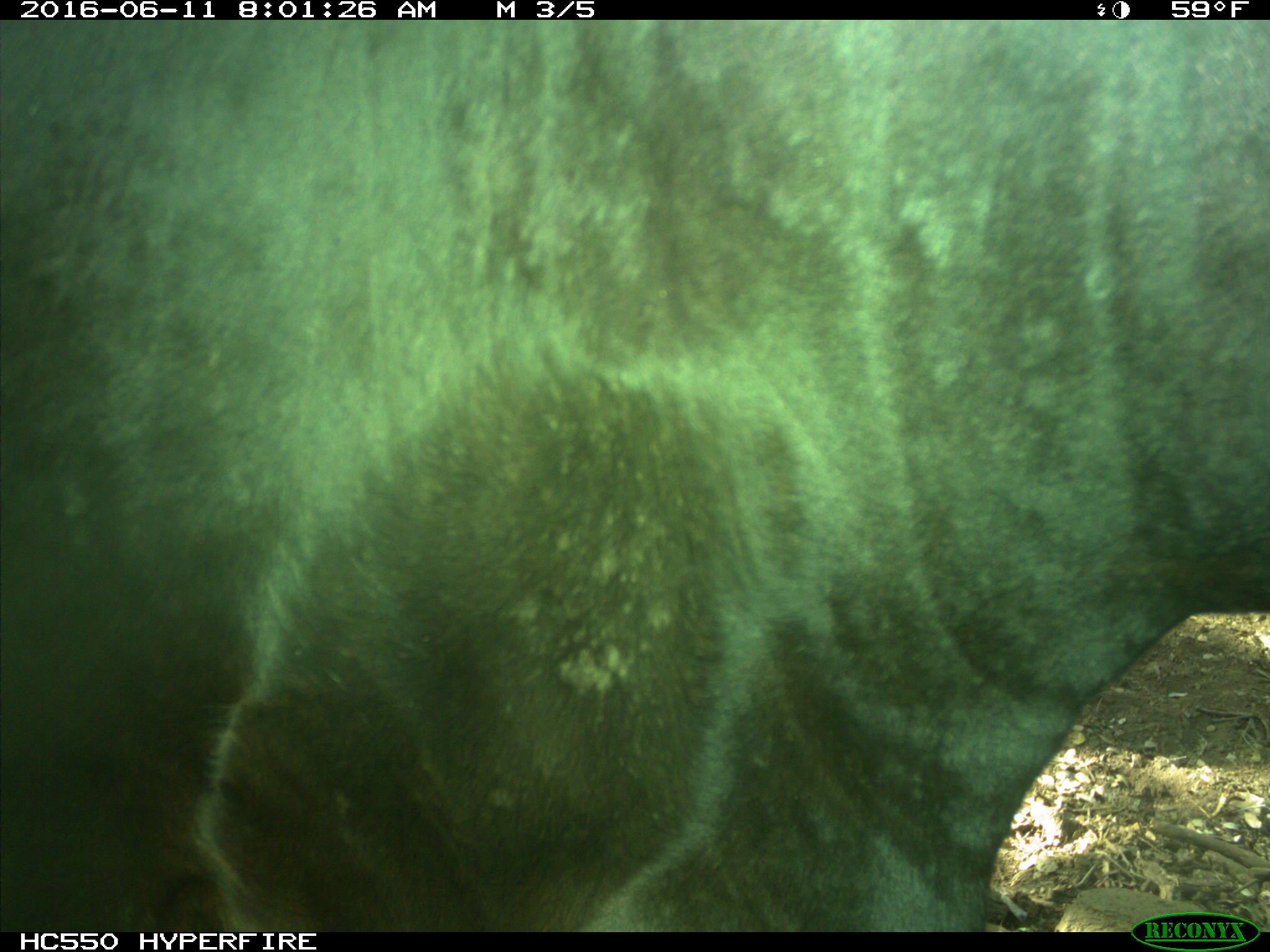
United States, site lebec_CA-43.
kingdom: Animalia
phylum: Chordata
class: Mammalia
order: Artiodactyla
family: Bovidae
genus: Bos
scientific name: Bos taurus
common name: domestic cow